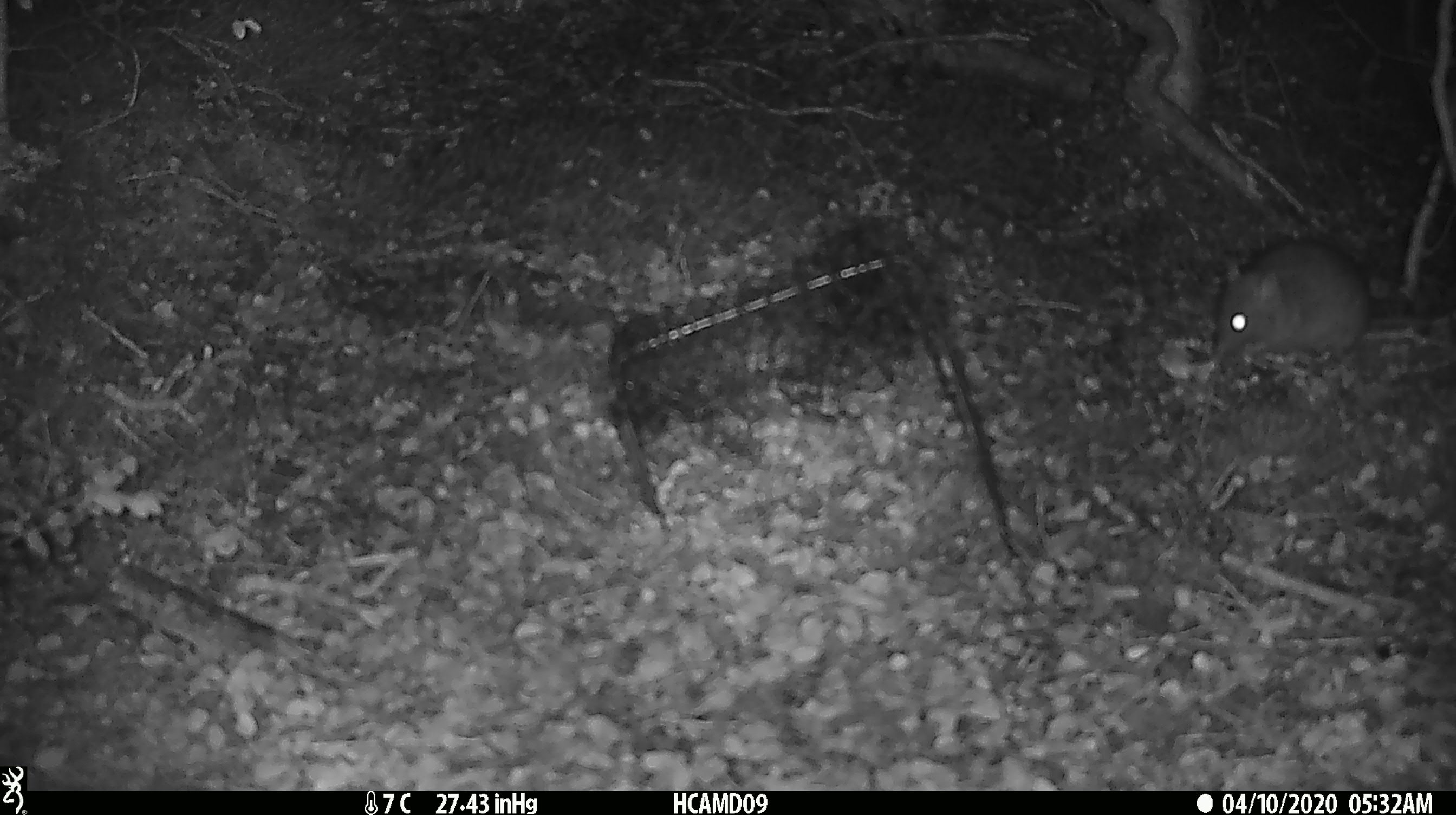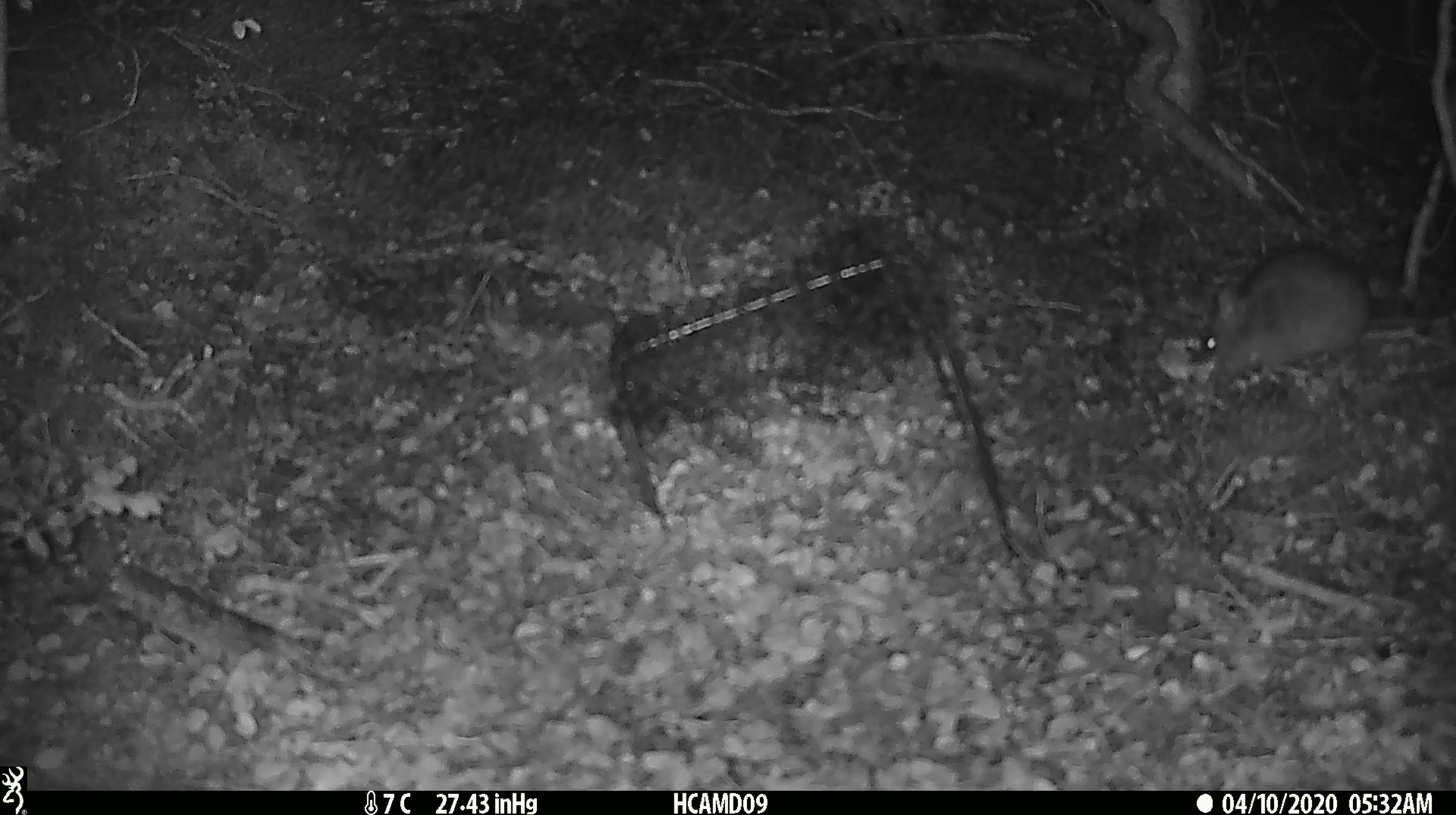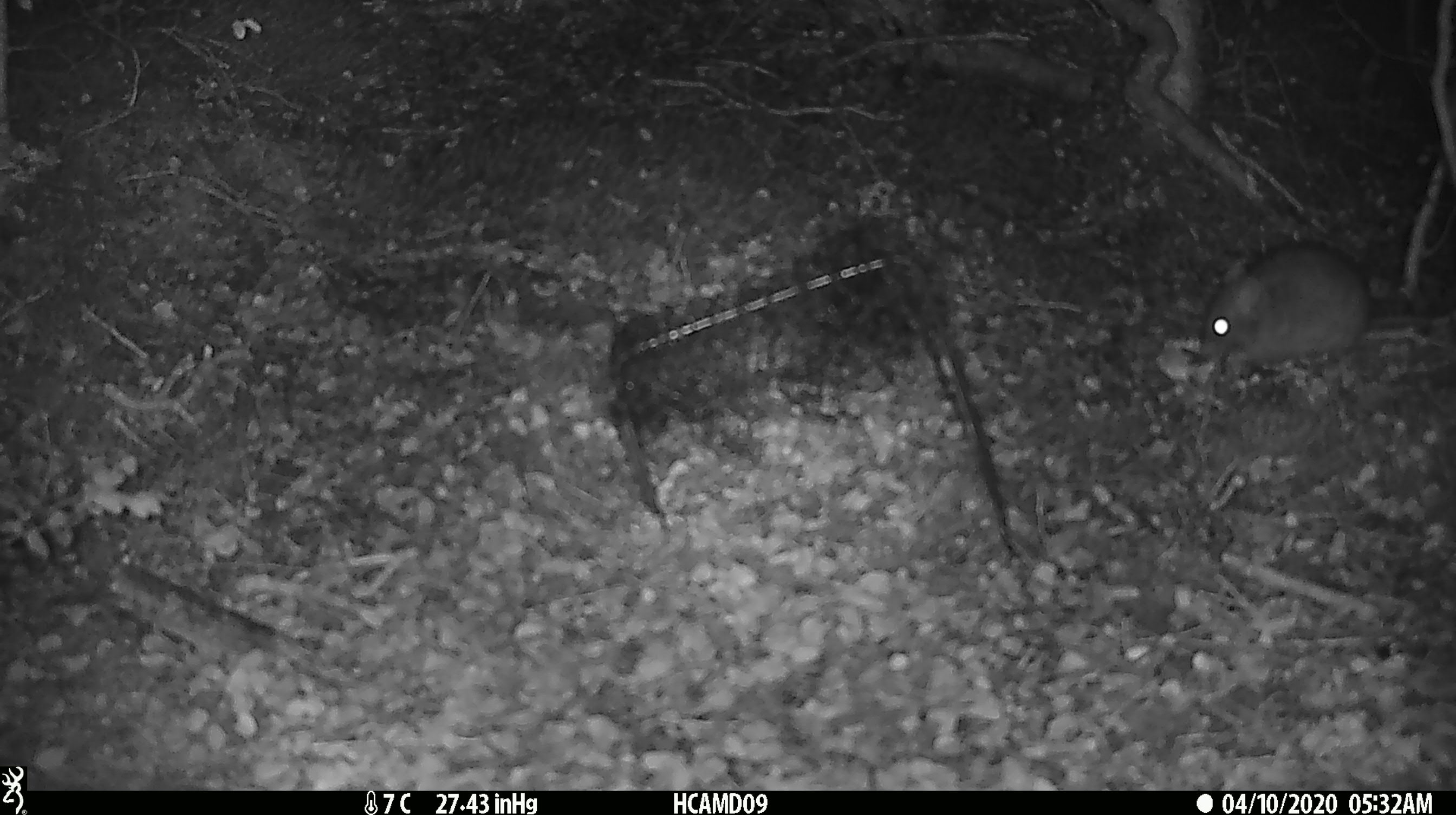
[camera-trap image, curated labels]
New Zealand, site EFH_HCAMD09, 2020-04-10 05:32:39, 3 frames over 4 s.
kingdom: Animalia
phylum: Chordata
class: Mammalia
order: Rodentia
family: Muridae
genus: Rattus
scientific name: Rattus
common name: rat